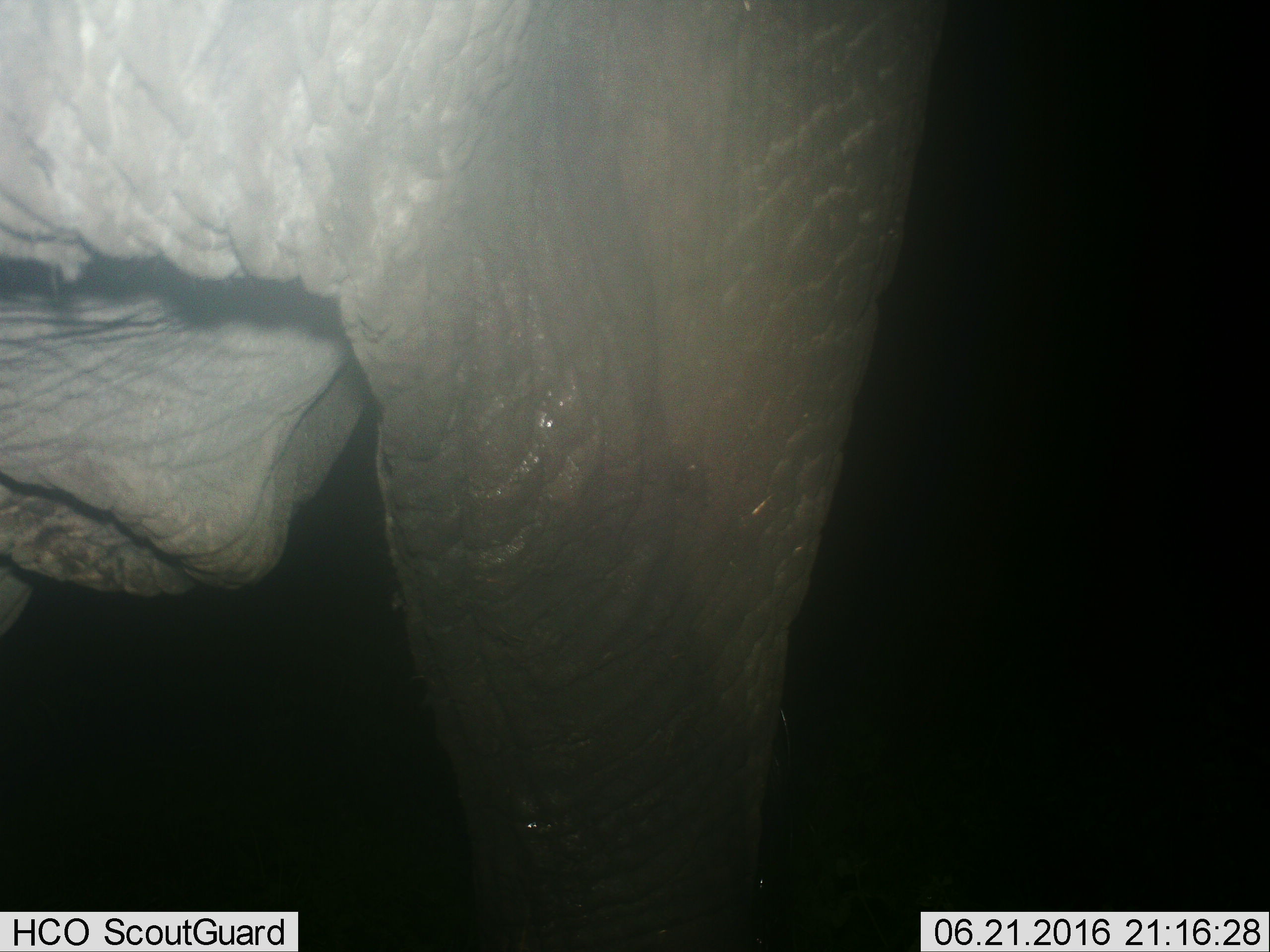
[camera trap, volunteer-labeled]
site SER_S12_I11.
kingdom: Animalia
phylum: Chordata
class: Mammalia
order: Proboscidea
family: Elephantidae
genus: Loxodonta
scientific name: Loxodonta africana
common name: african bush elephant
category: elephant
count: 1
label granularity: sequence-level